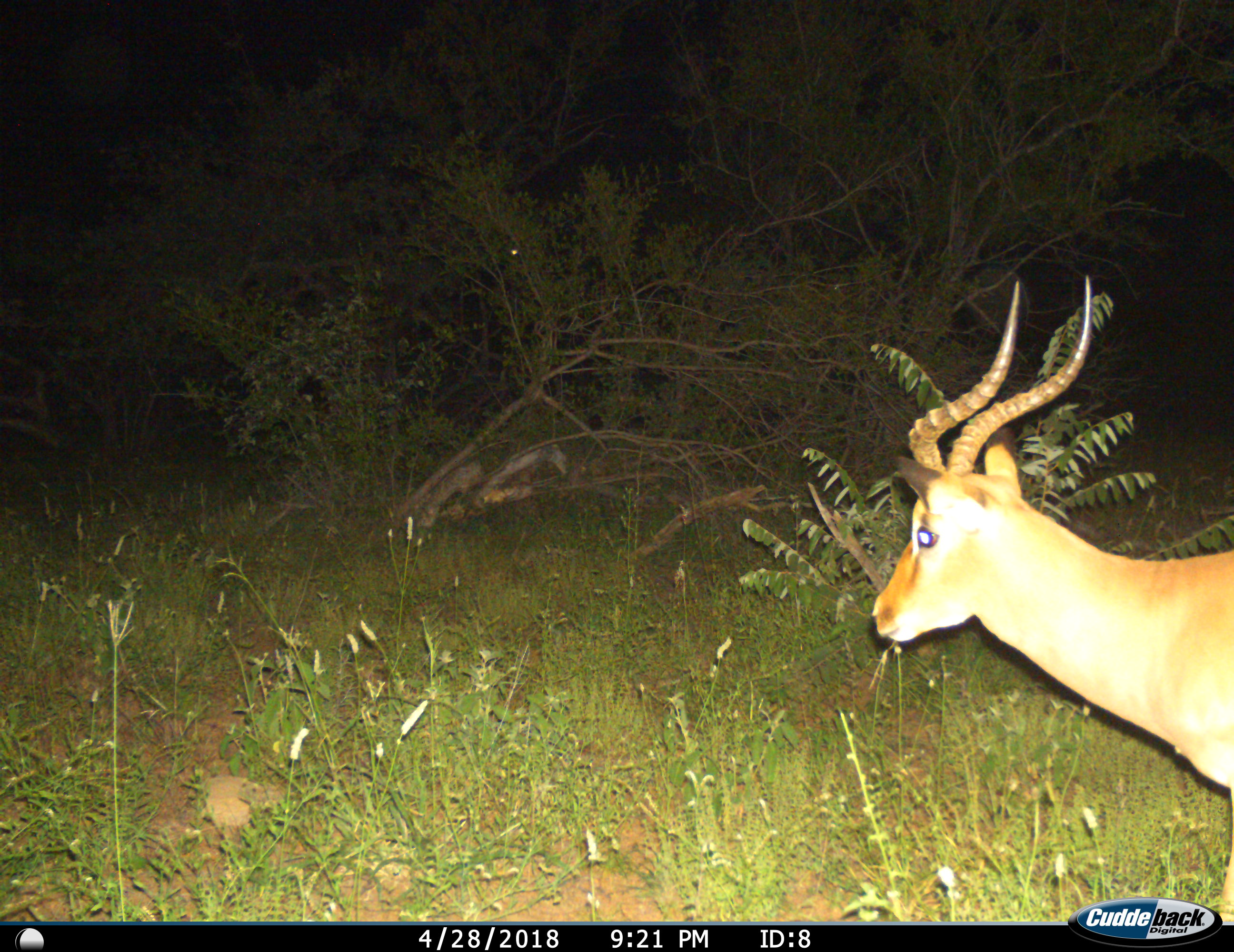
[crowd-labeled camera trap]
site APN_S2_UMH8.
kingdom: Animalia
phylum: Chordata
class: Mammalia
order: Artiodactyla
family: Bovidae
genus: Aepyceros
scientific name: Aepyceros melampus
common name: impala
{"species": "impala (Aepyceros melampus)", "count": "1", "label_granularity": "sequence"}